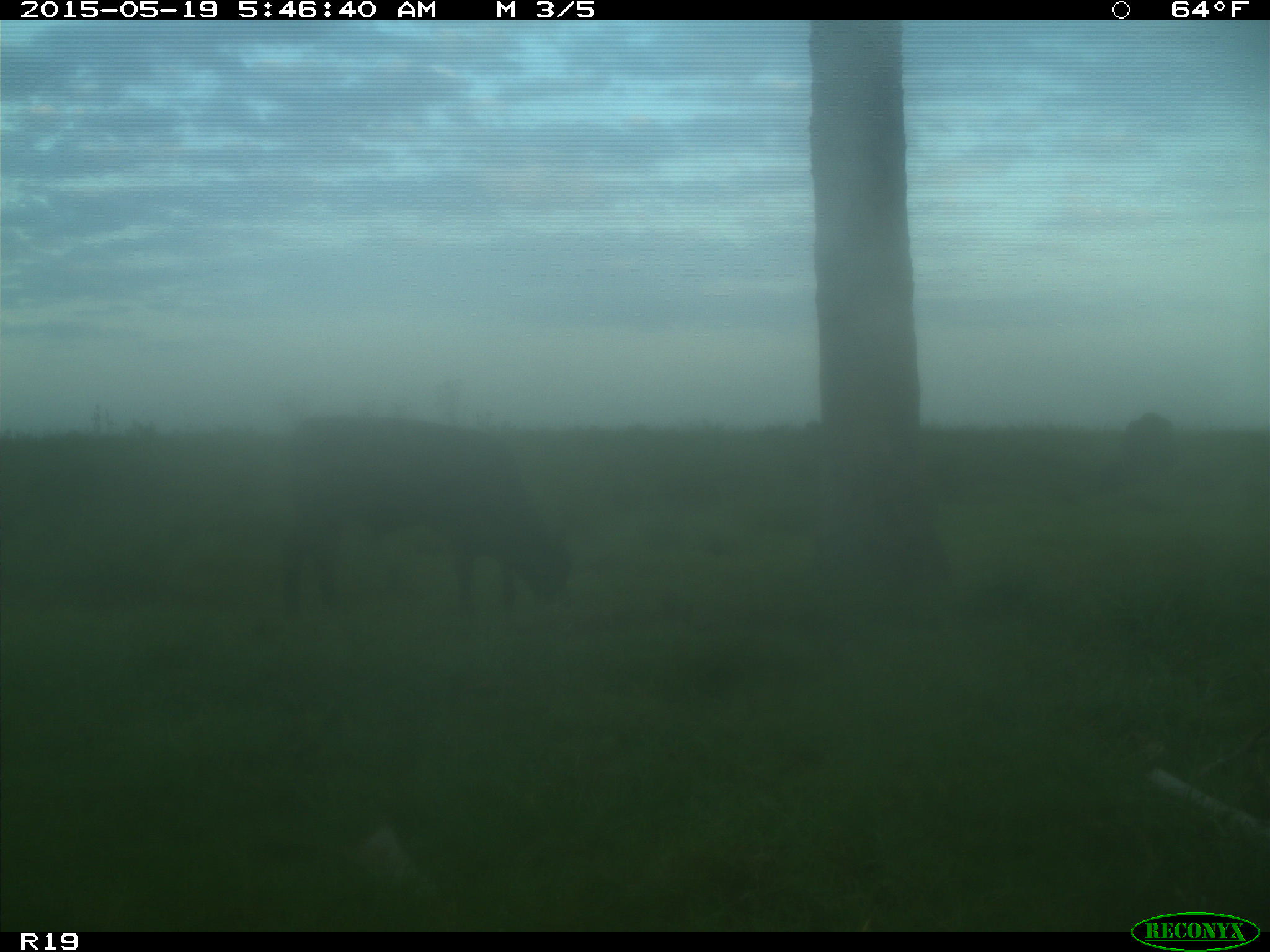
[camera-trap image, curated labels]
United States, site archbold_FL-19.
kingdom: Animalia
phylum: Chordata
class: Mammalia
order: Artiodactyla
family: Bovidae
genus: Bos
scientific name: Bos taurus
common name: domestic cow